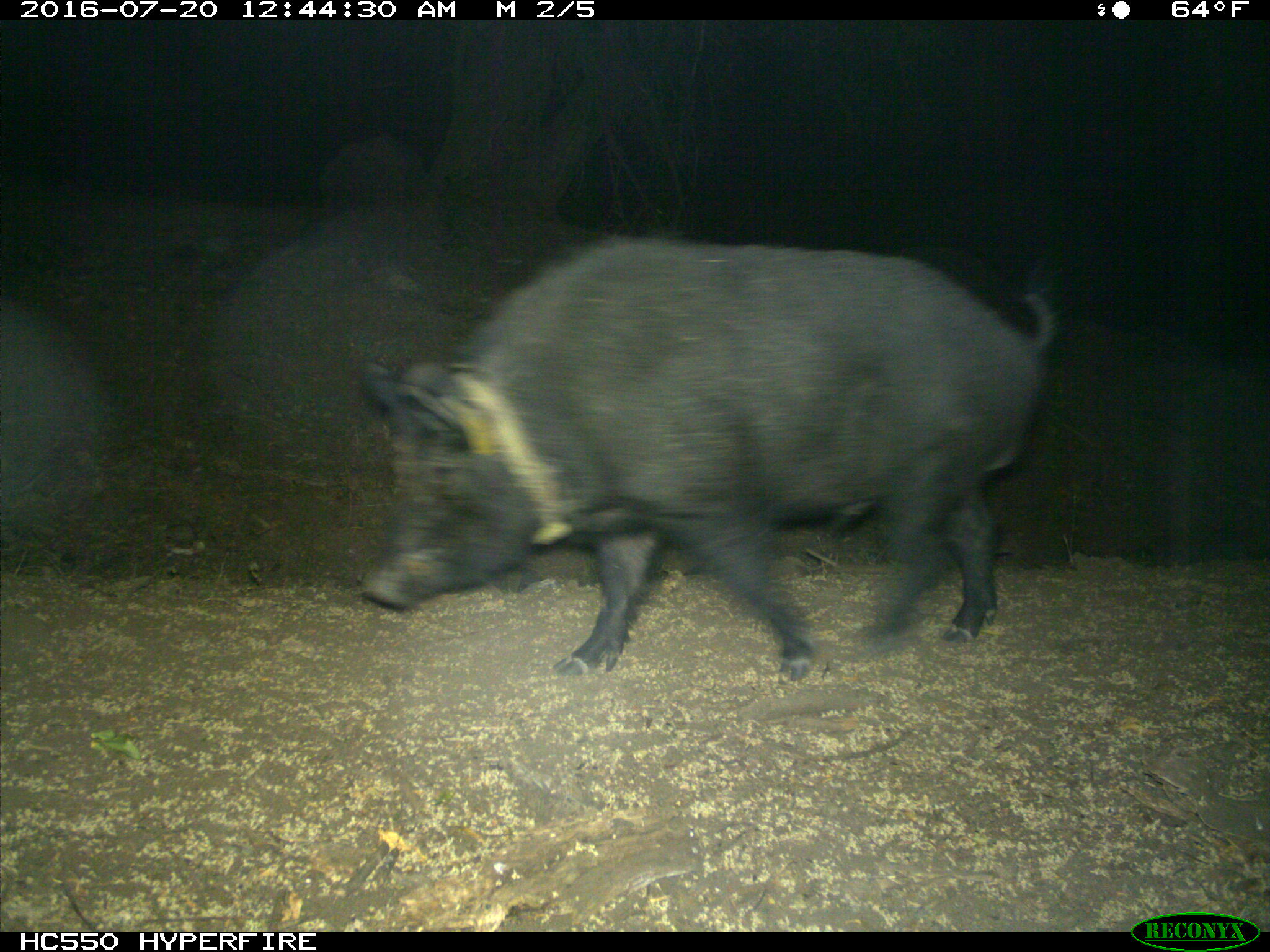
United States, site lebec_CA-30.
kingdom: Animalia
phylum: Chordata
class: Mammalia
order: Artiodactyla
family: Suidae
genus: Sus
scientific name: Sus scrofa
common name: wild boar